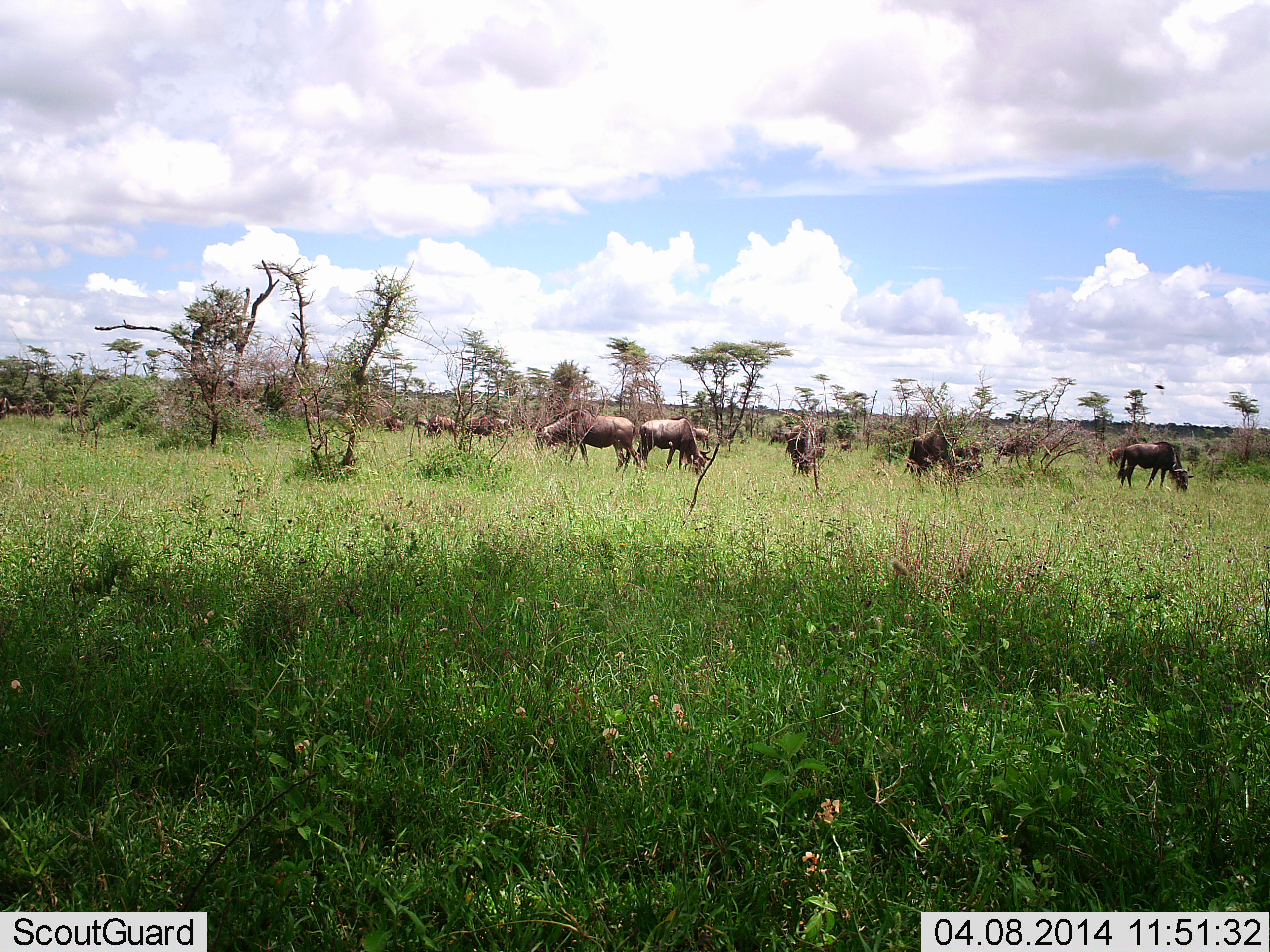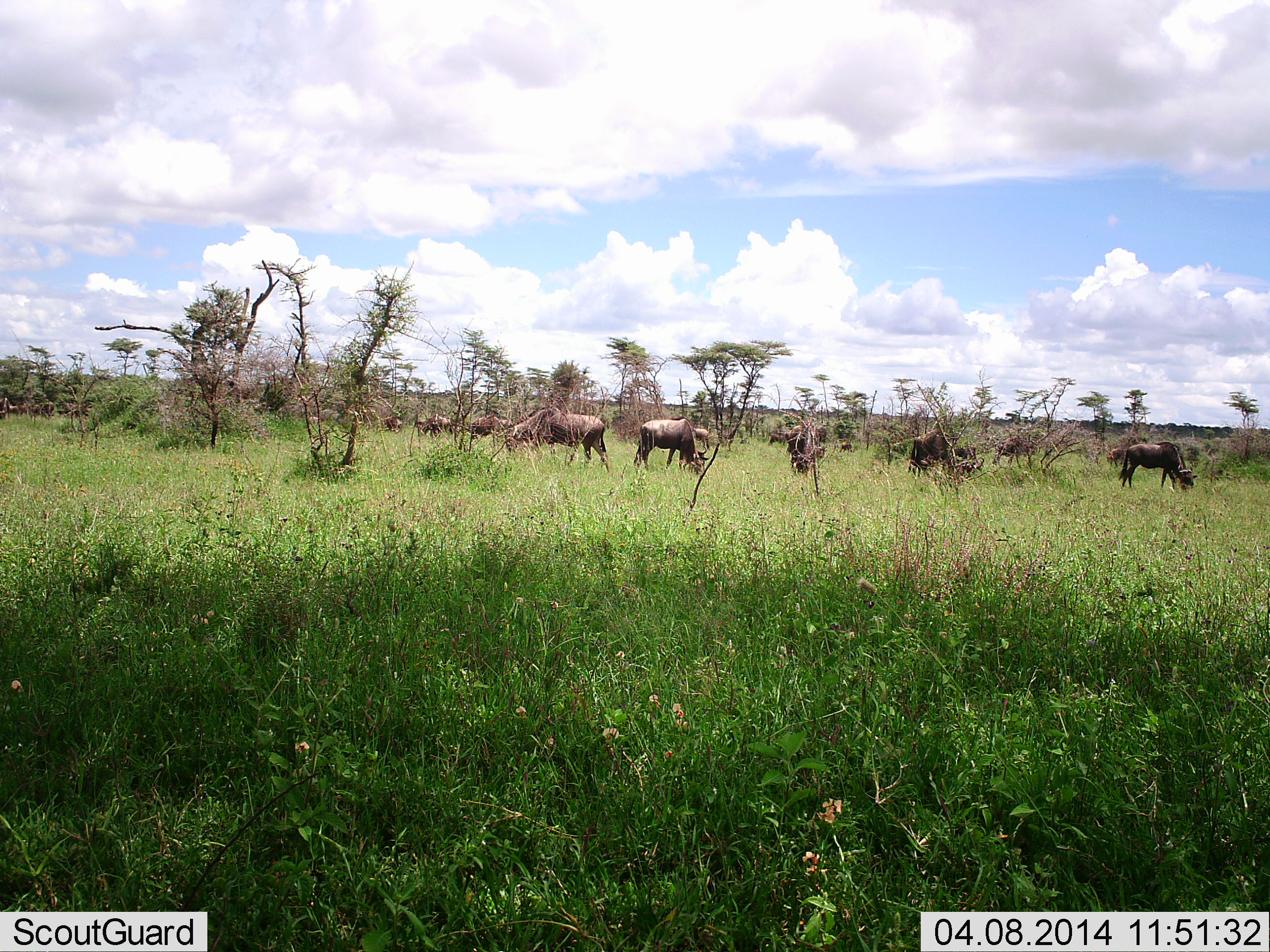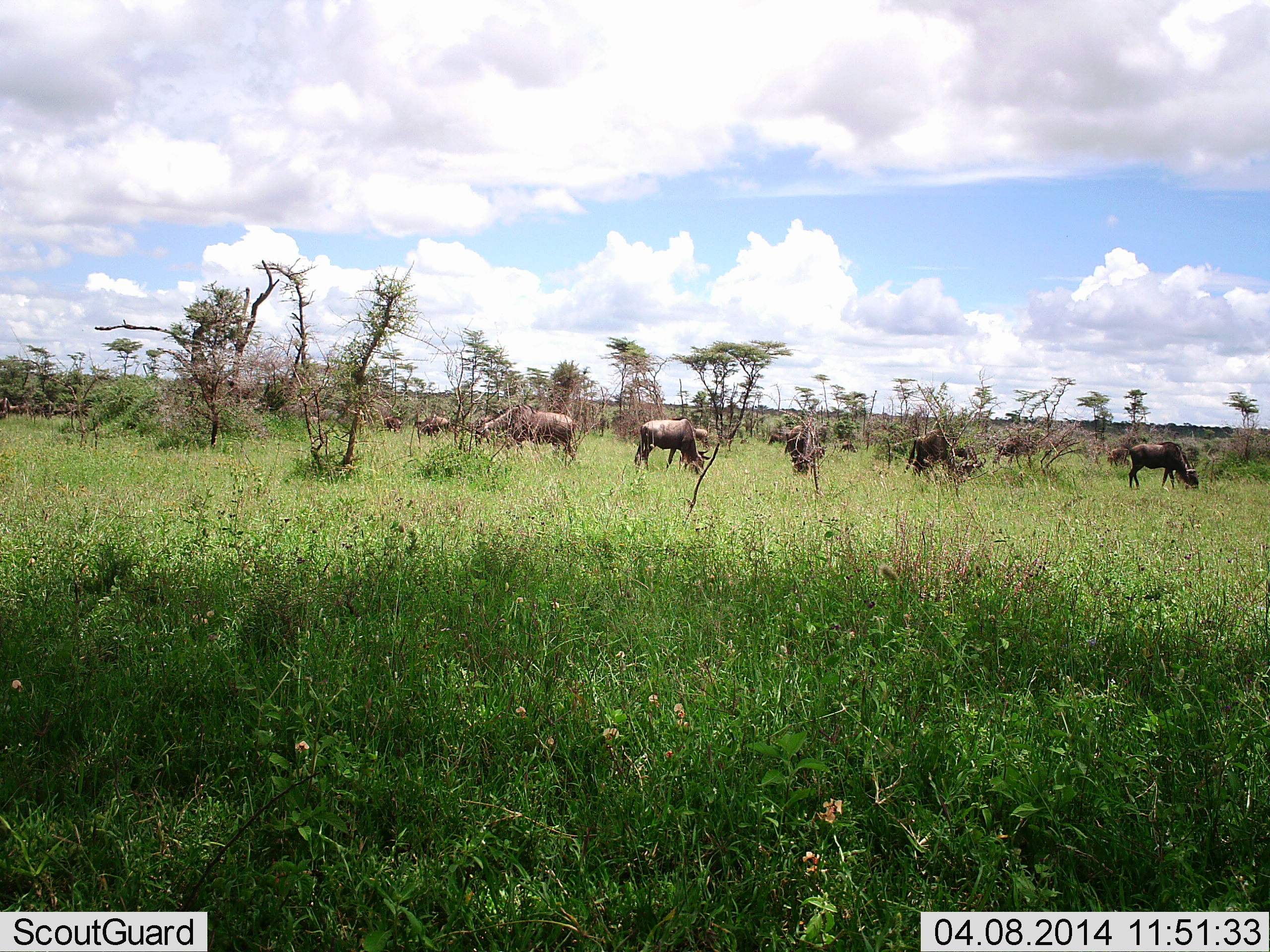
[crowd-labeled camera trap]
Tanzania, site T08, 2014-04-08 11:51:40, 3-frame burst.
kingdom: Animalia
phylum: Chordata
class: Mammalia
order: Artiodactyla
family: Bovidae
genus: Connochaetes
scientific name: Connochaetes taurinus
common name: blue wildebeest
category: wildebeest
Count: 11-50.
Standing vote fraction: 50%.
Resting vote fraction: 0%.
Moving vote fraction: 20%.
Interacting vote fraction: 0%.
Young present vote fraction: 0%.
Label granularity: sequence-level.